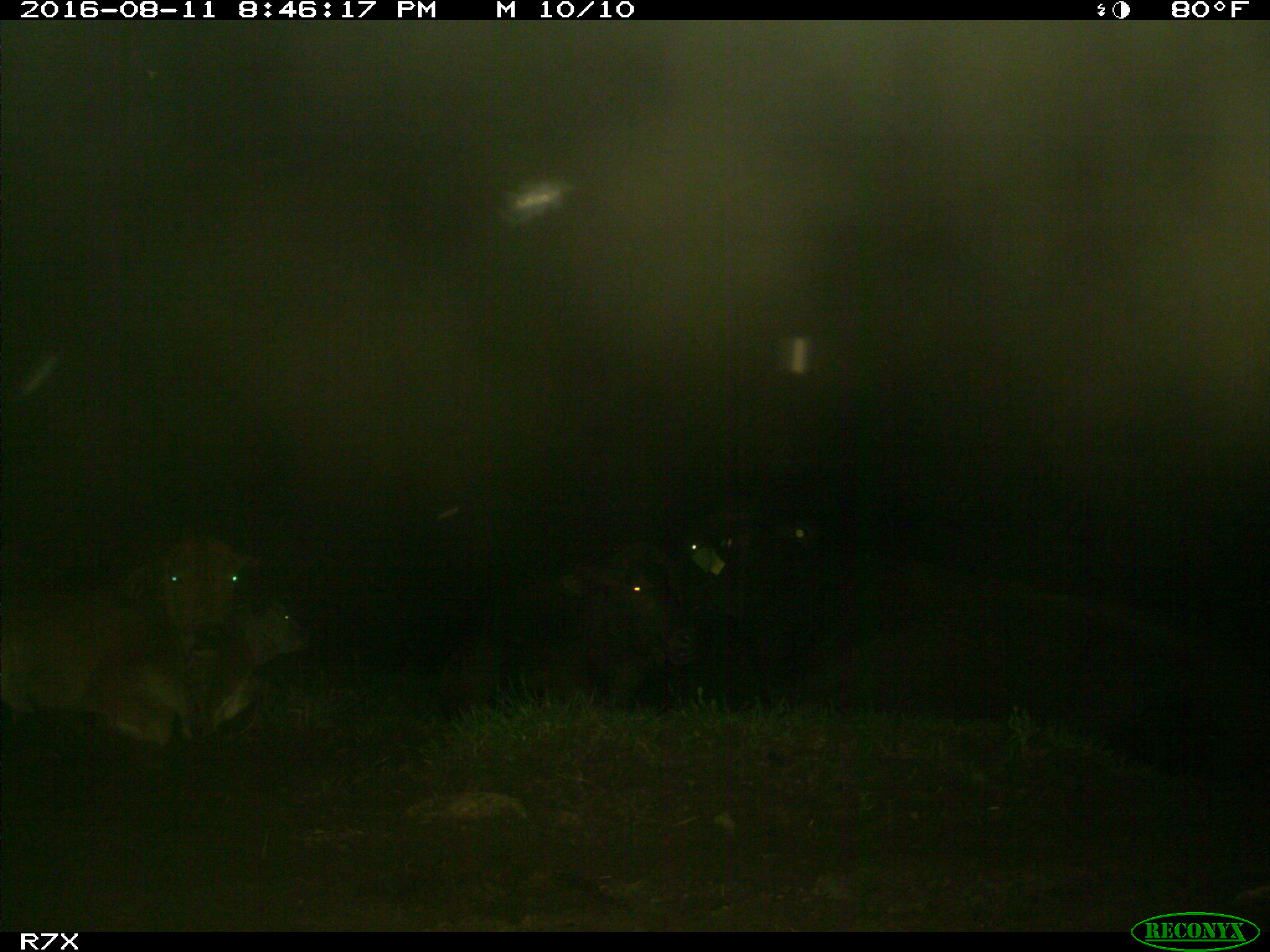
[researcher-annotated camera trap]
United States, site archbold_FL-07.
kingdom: Animalia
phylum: Chordata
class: Mammalia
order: Artiodactyla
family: Bovidae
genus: Bos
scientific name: Bos taurus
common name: domestic cow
Bos taurus (domestic cow).